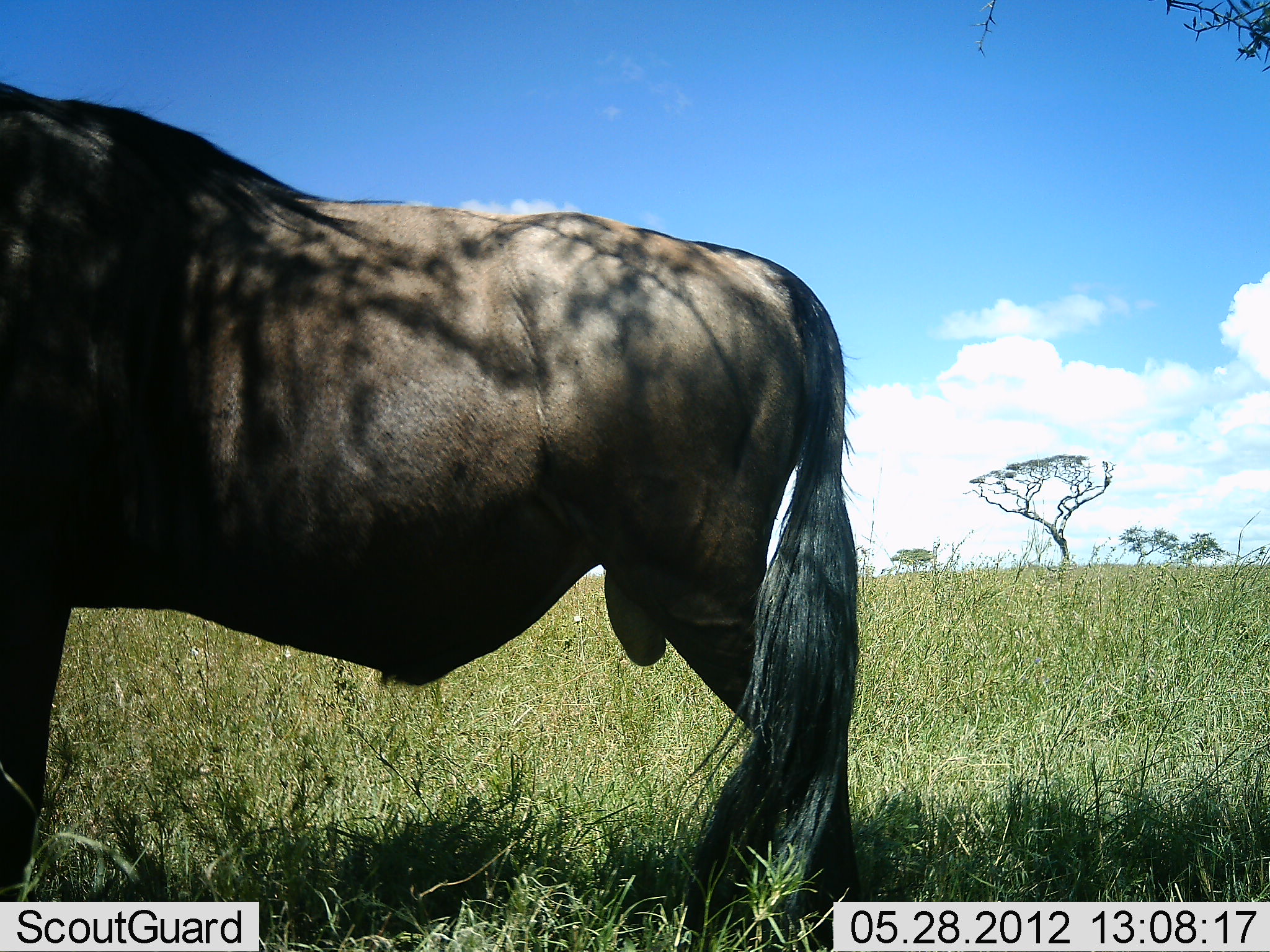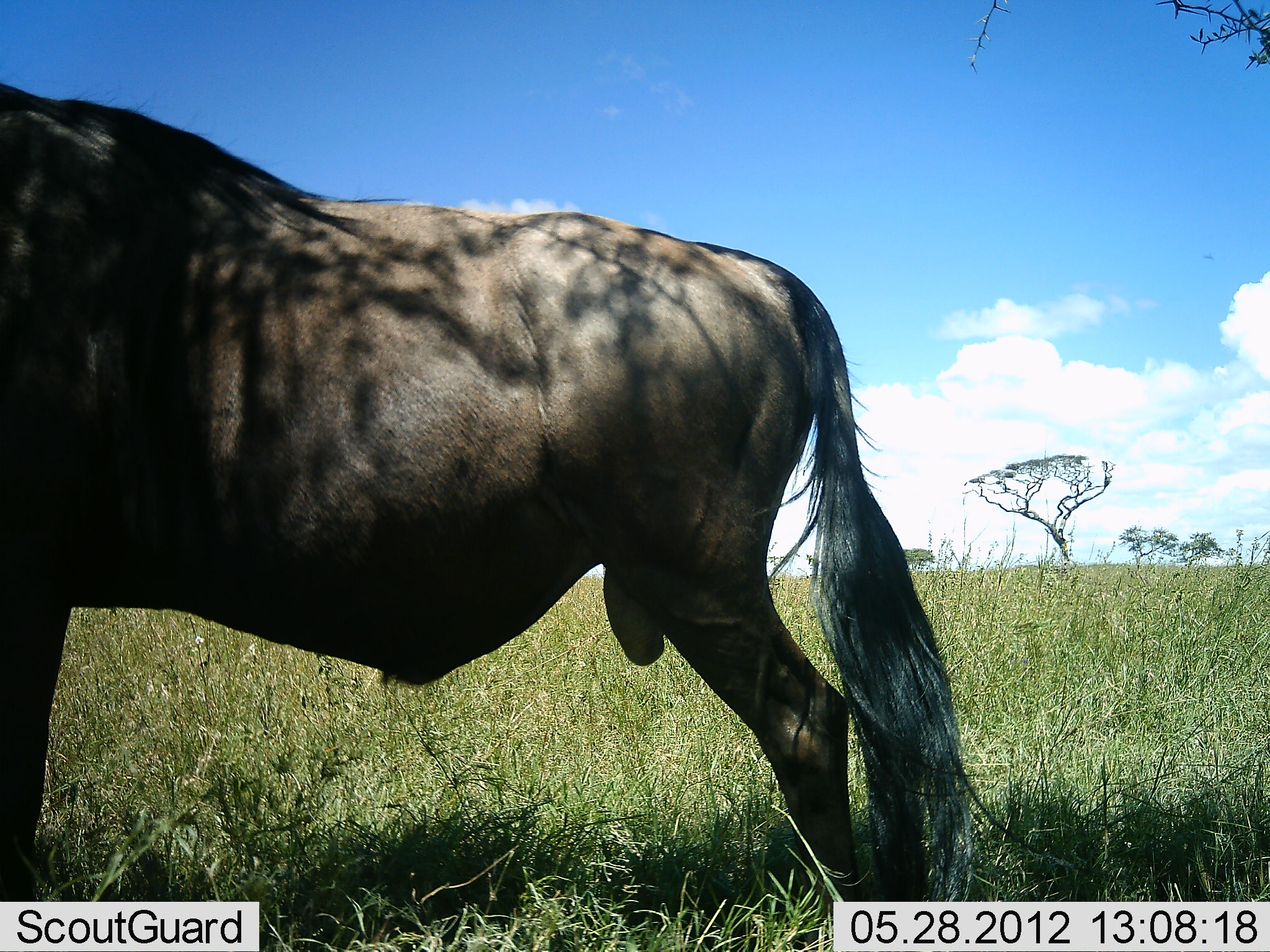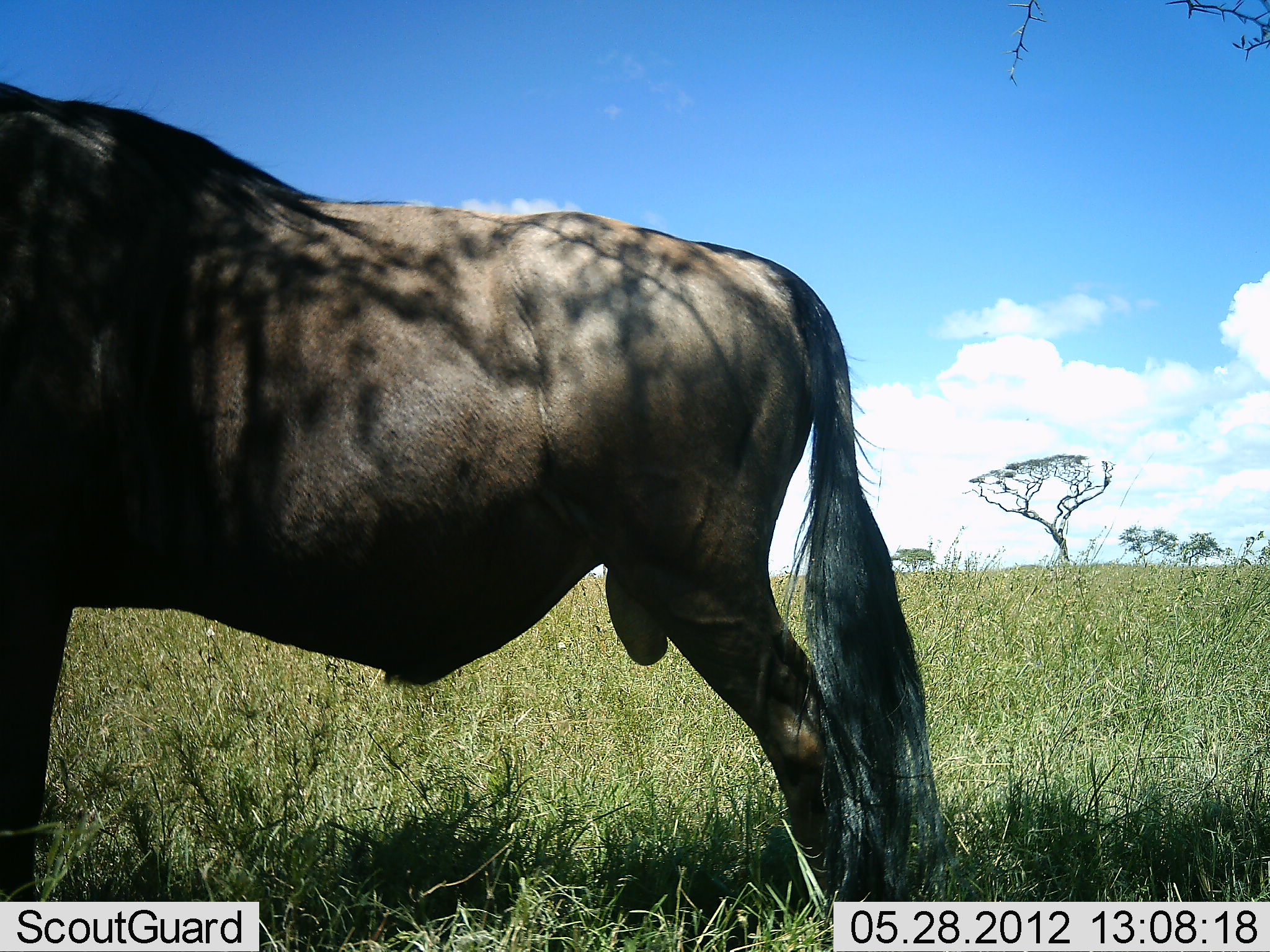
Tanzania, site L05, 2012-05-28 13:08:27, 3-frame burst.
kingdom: Animalia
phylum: Chordata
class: Mammalia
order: Artiodactyla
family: Bovidae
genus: Connochaetes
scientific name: Connochaetes taurinus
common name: blue wildebeest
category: wildebeest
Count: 1.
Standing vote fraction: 100%.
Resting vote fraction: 0%.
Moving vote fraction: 0%.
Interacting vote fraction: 0%.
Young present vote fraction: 0%.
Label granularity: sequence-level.